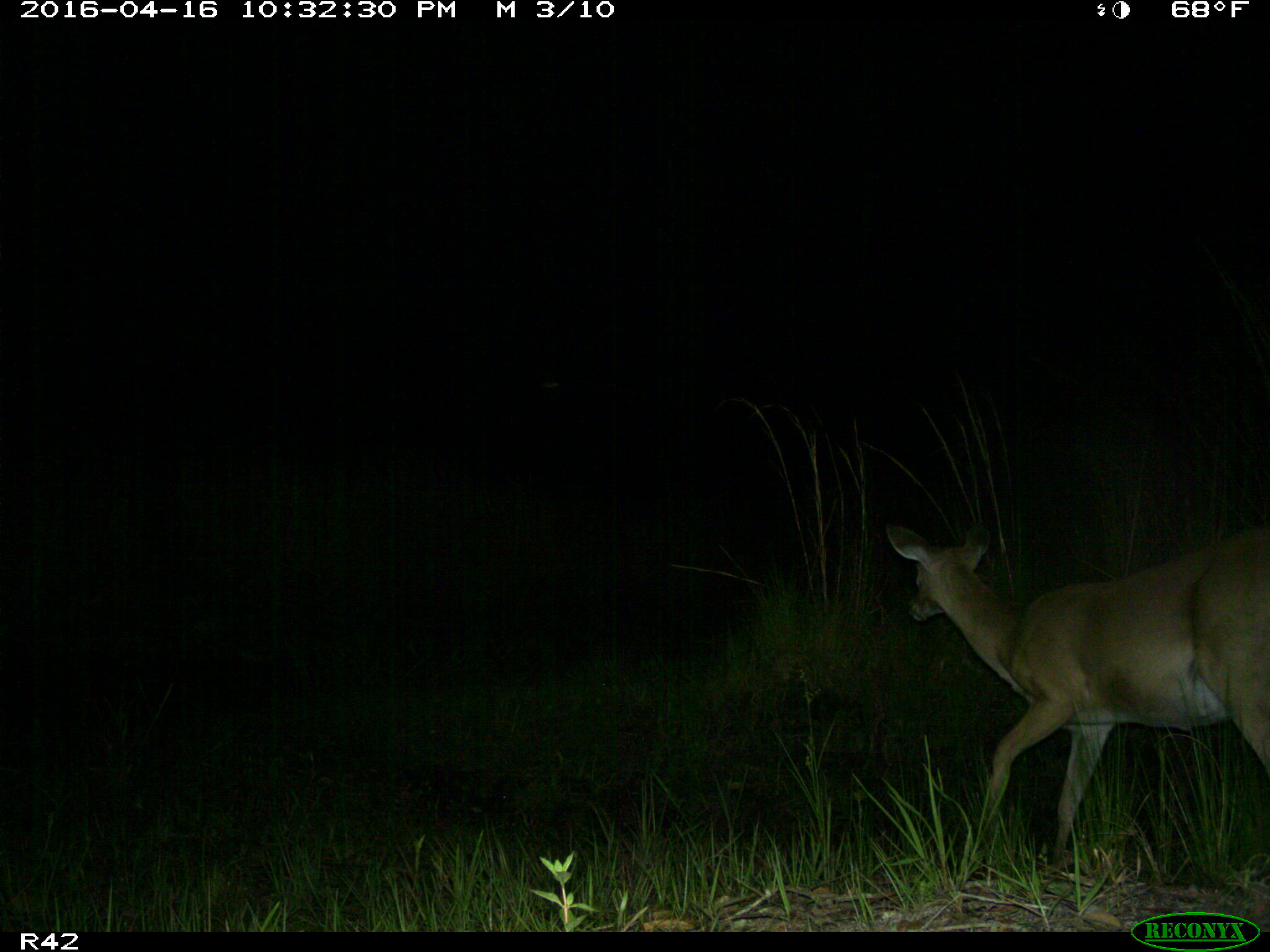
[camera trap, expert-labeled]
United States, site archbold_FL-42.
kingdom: Animalia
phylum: Chordata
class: Mammalia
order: Artiodactyla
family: Cervidae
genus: Odocoileus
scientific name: Odocoileus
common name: deer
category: unidentified deer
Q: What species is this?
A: Unidentified deer (deer) (Odocoileus).